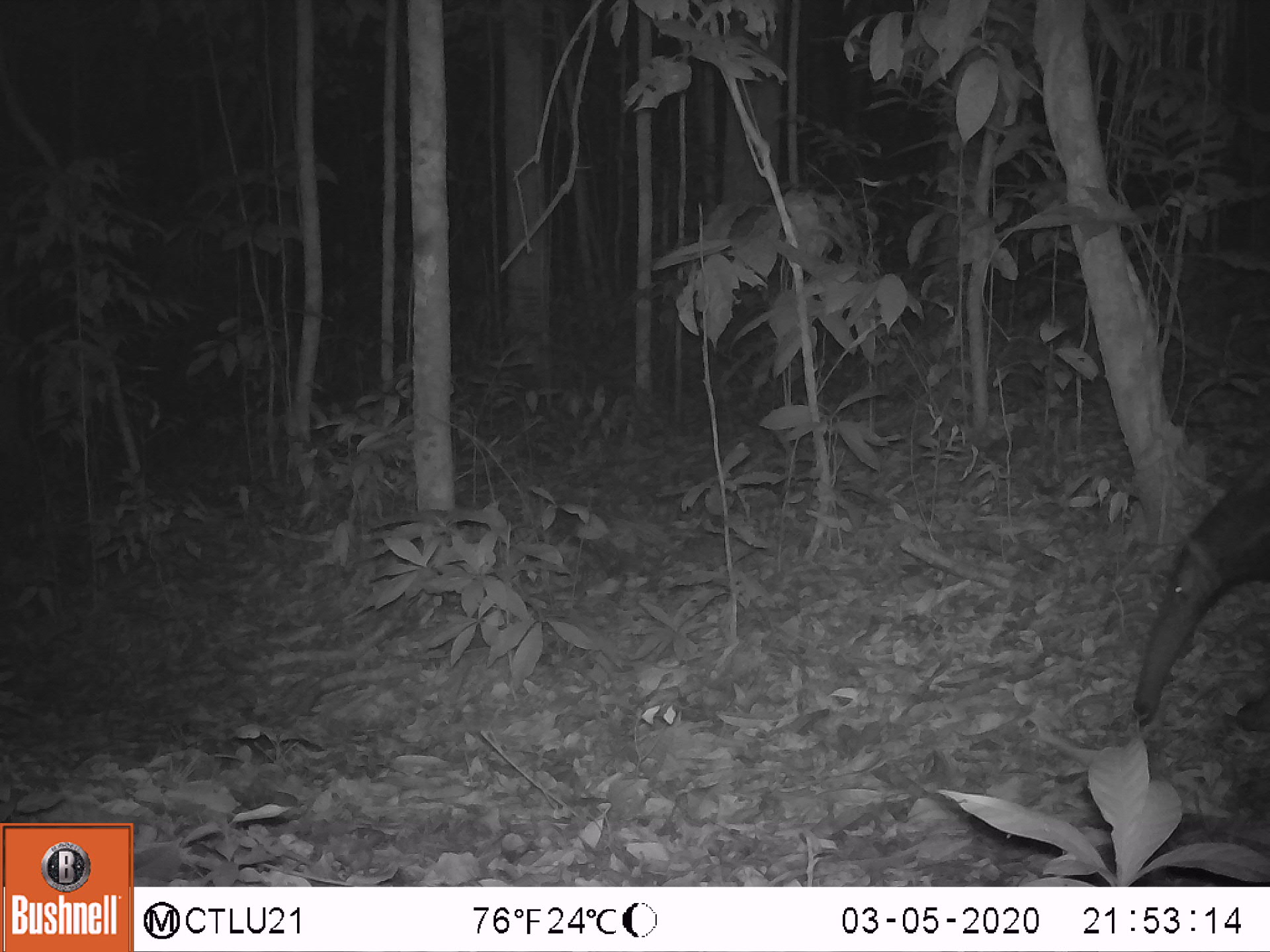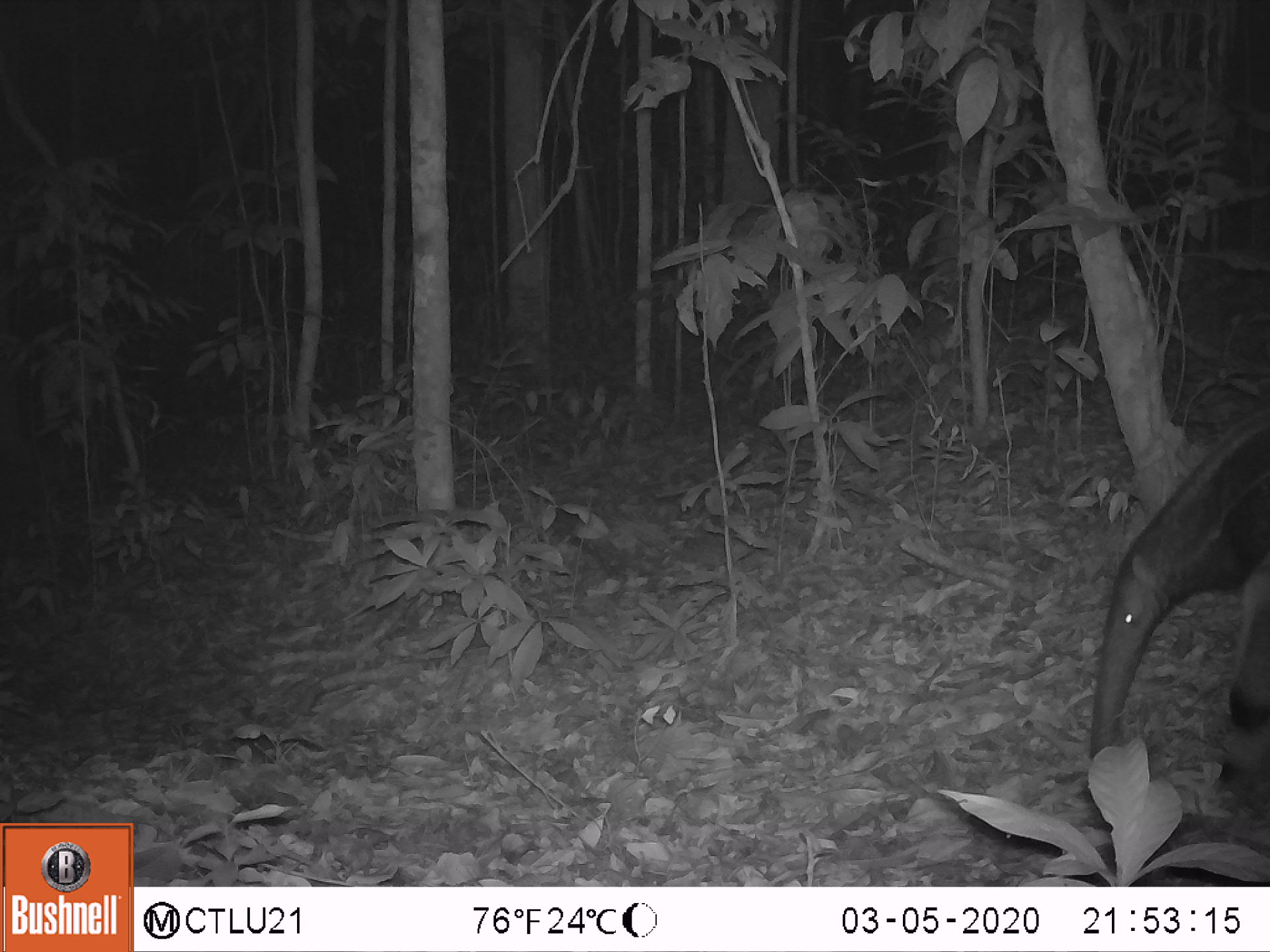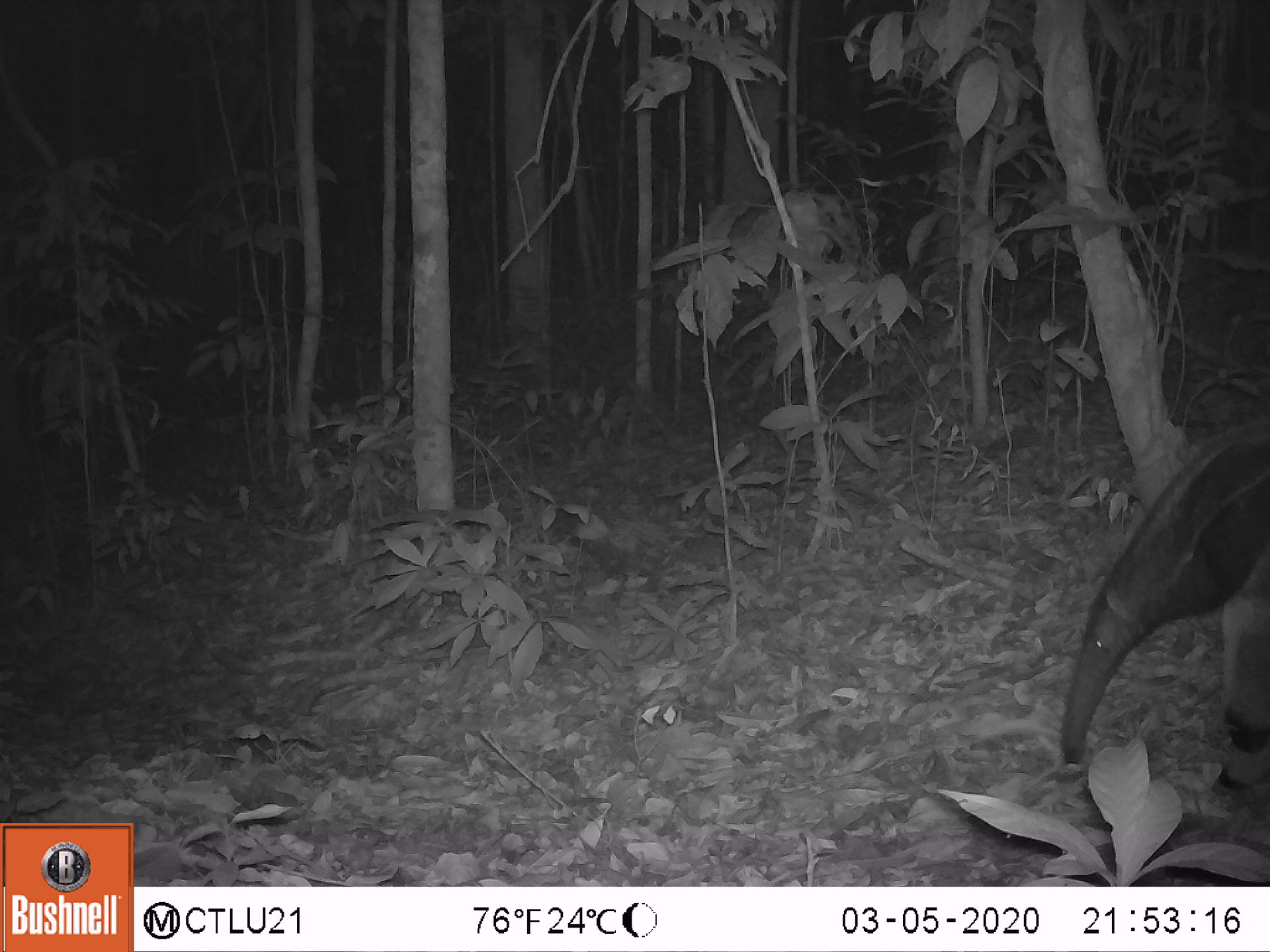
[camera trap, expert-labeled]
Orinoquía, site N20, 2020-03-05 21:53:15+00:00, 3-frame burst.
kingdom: Animalia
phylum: Chordata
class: Mammalia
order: Pilosa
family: Myrmecophagidae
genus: Myrmecophaga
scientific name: Myrmecophaga tridactyla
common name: giant anteater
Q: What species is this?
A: Giant anteater (Myrmecophaga tridactyla).